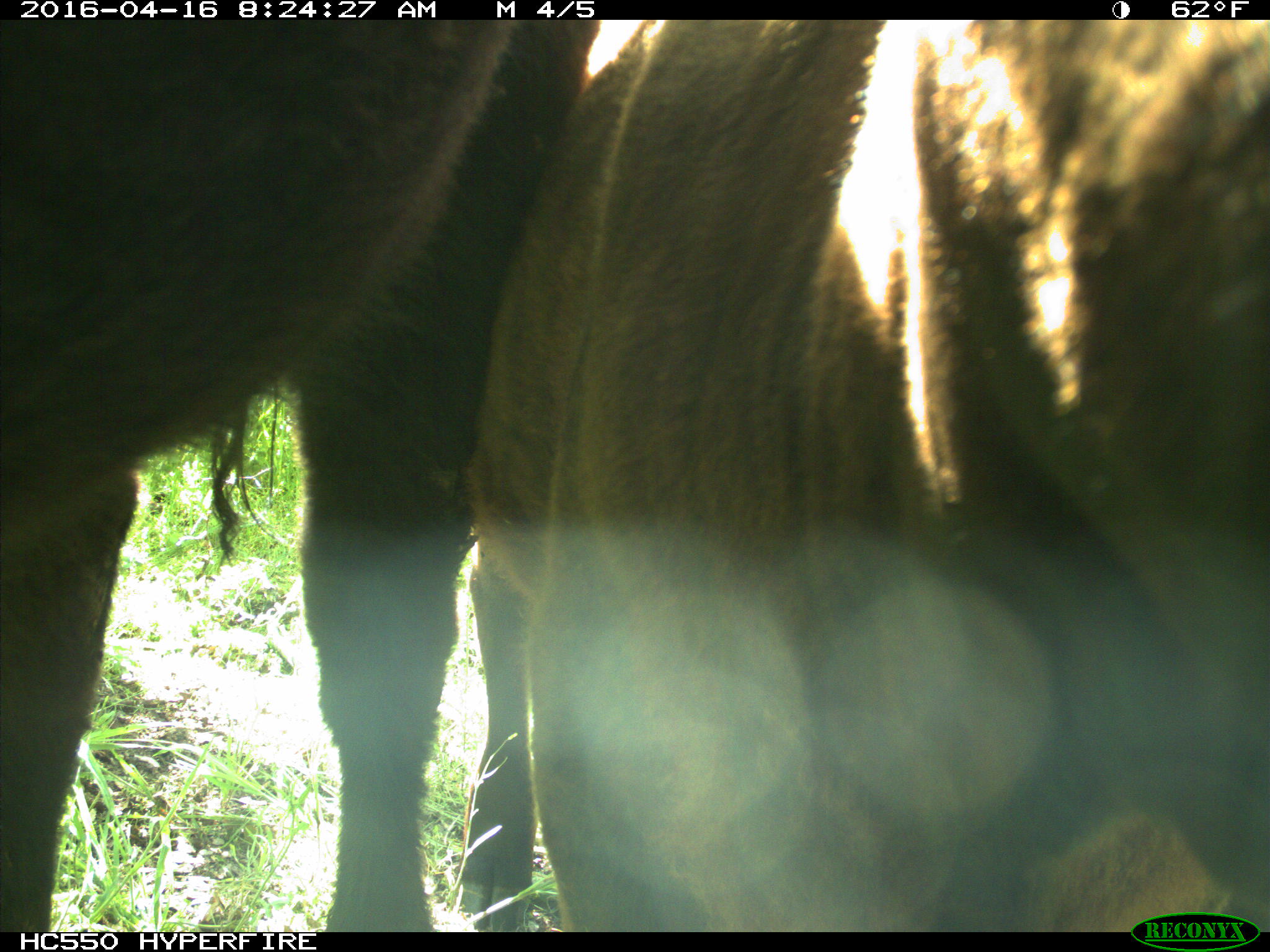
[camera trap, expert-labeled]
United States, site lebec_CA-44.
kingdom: Animalia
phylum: Chordata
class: Mammalia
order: Artiodactyla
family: Bovidae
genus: Bos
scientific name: Bos taurus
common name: domestic cow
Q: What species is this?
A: Bos taurus (domestic cow).